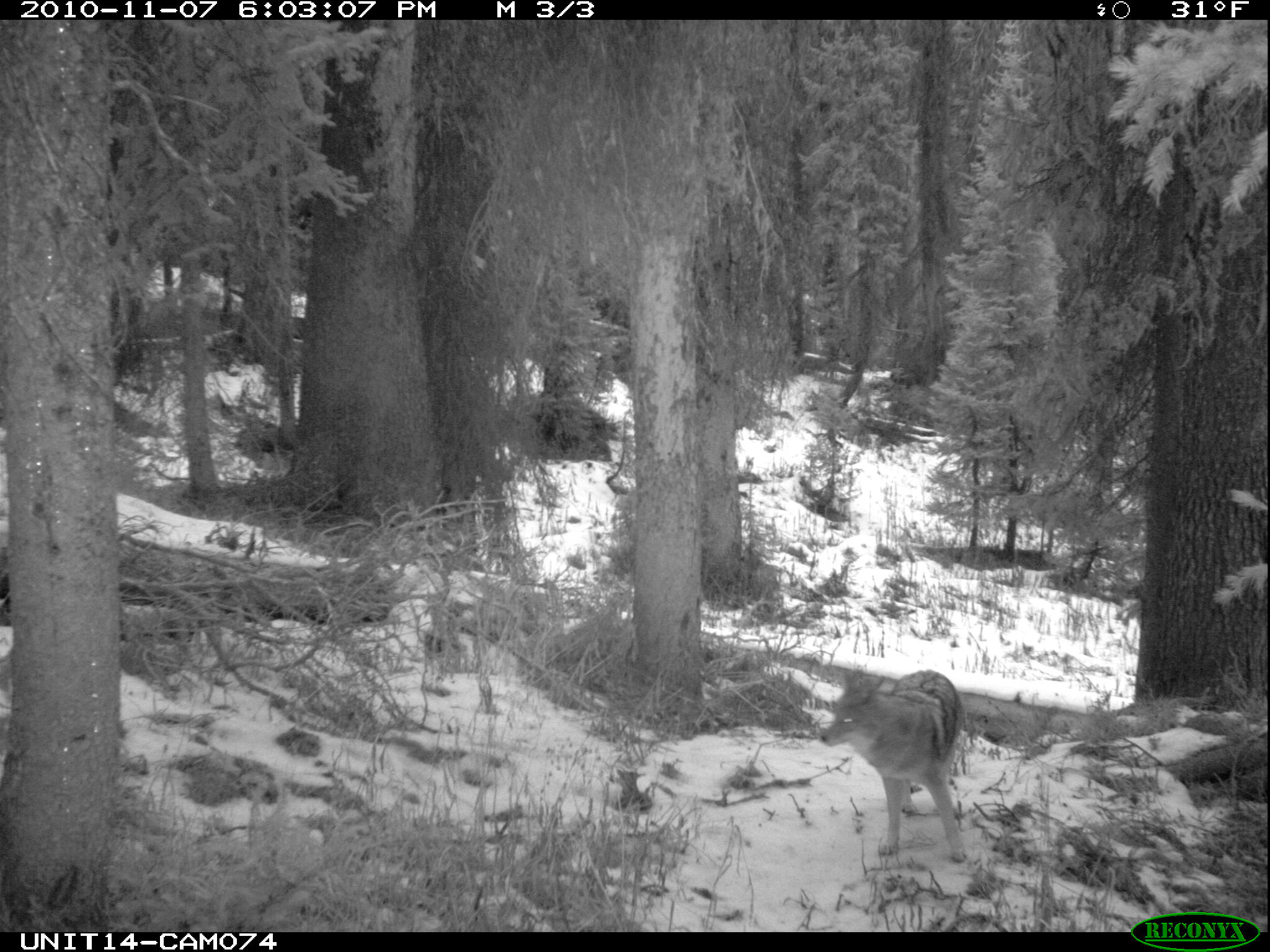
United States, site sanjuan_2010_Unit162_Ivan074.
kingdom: Animalia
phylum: Chordata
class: Mammalia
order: Carnivora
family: Canidae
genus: Canis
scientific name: Canis latrans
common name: coyote